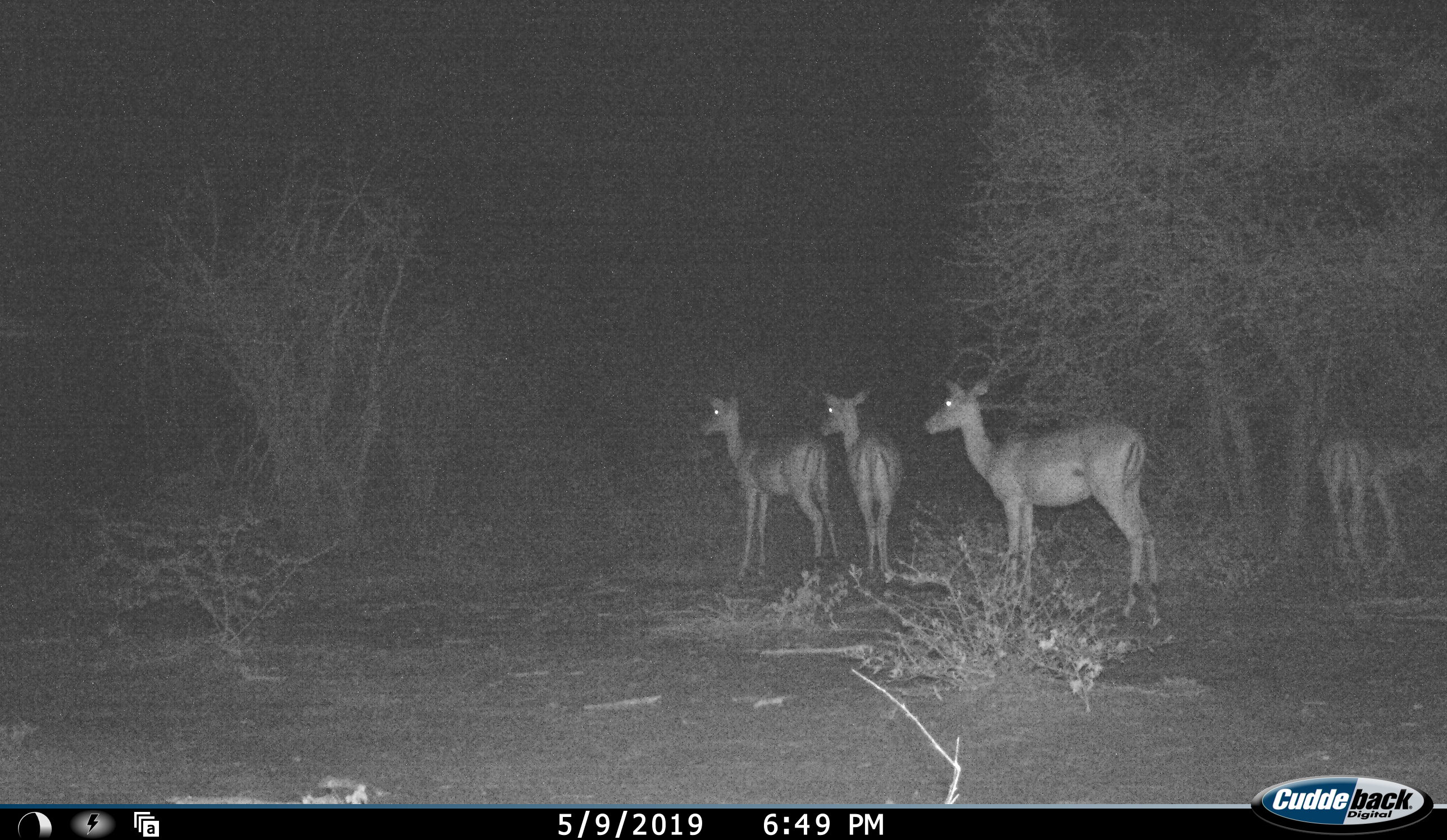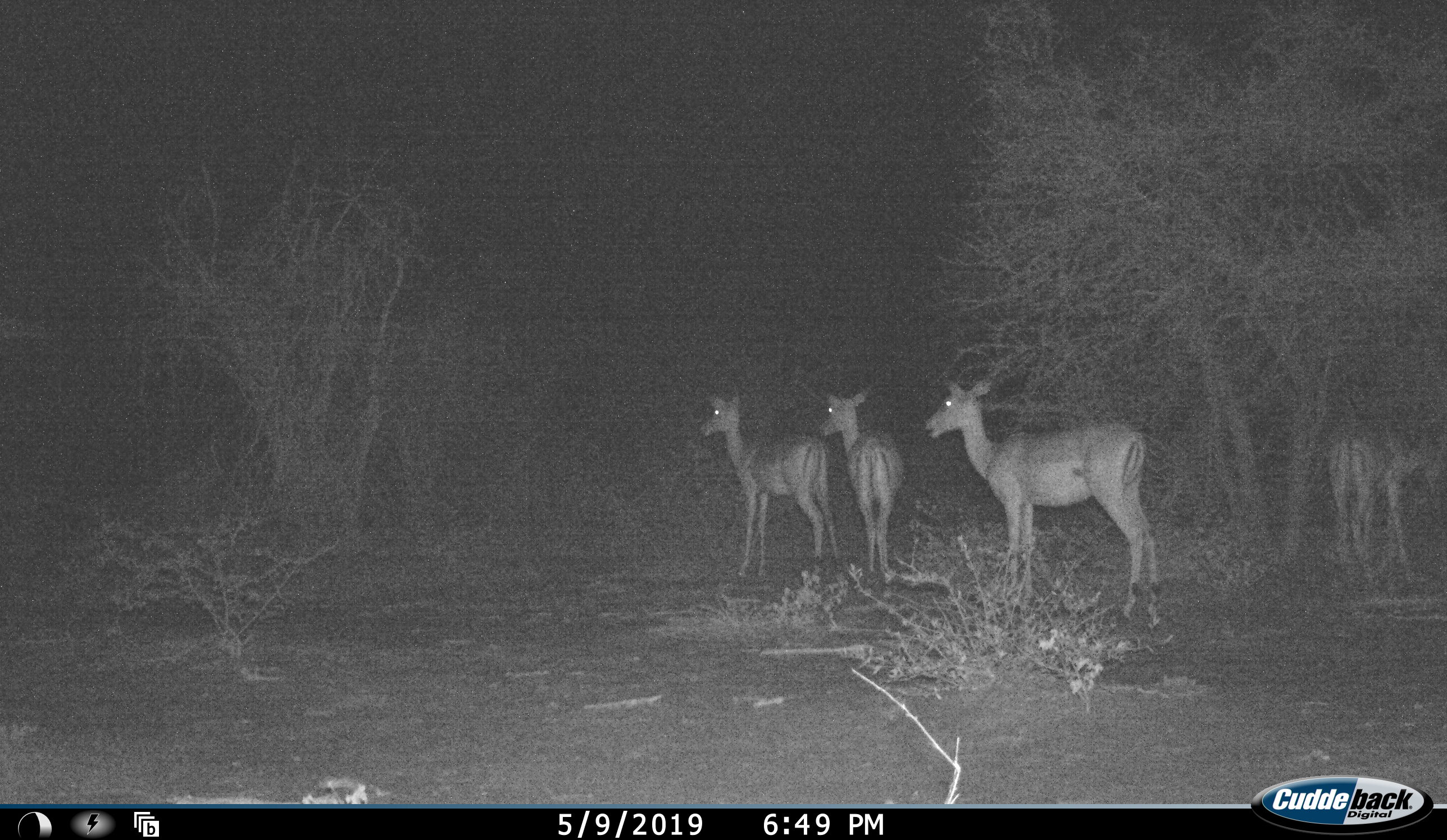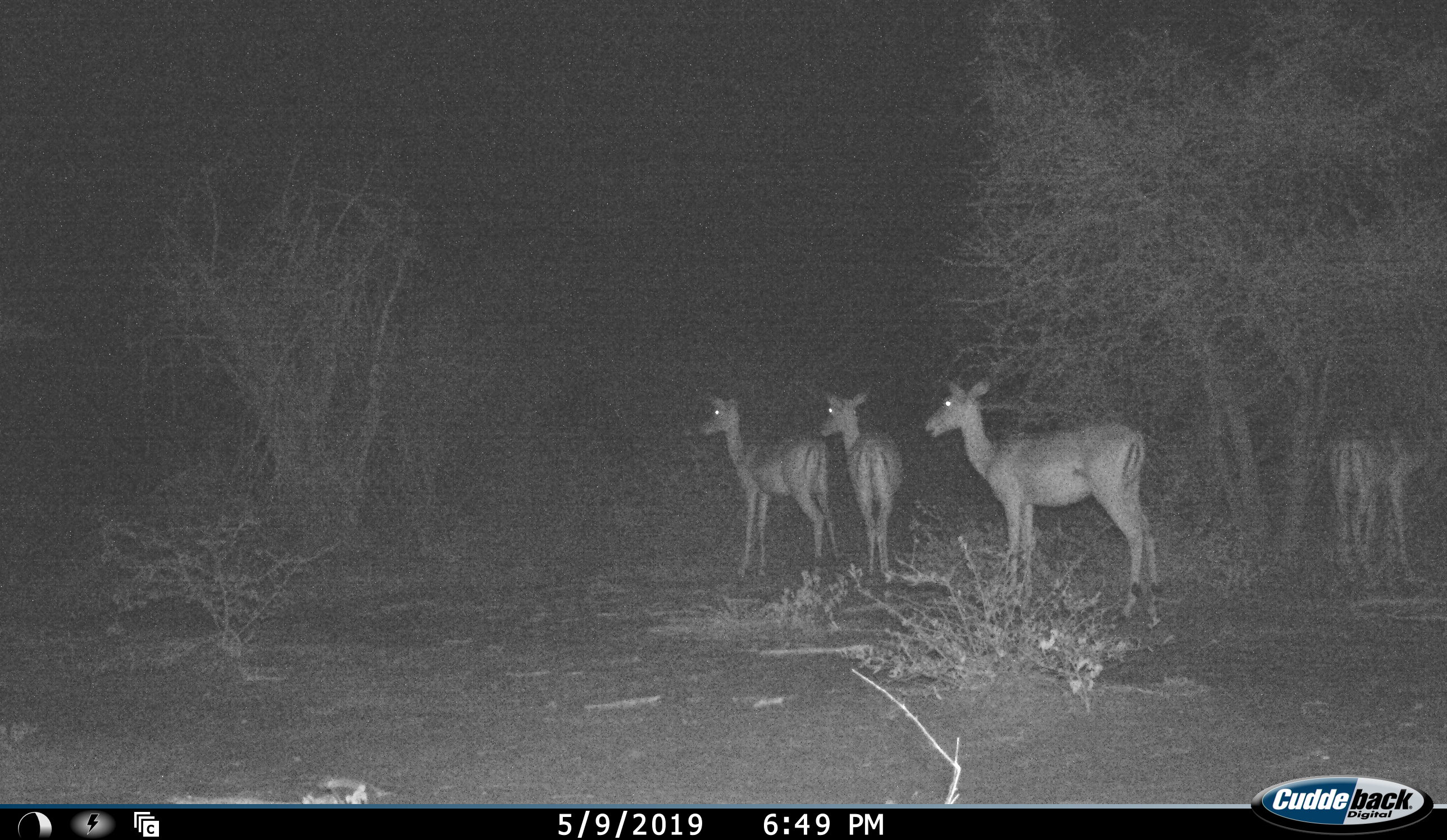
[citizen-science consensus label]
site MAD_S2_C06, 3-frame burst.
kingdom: Animalia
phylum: Chordata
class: Mammalia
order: Artiodactyla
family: Bovidae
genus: Aepyceros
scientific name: Aepyceros melampus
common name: impala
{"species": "impala (Aepyceros melampus)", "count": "4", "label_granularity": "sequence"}